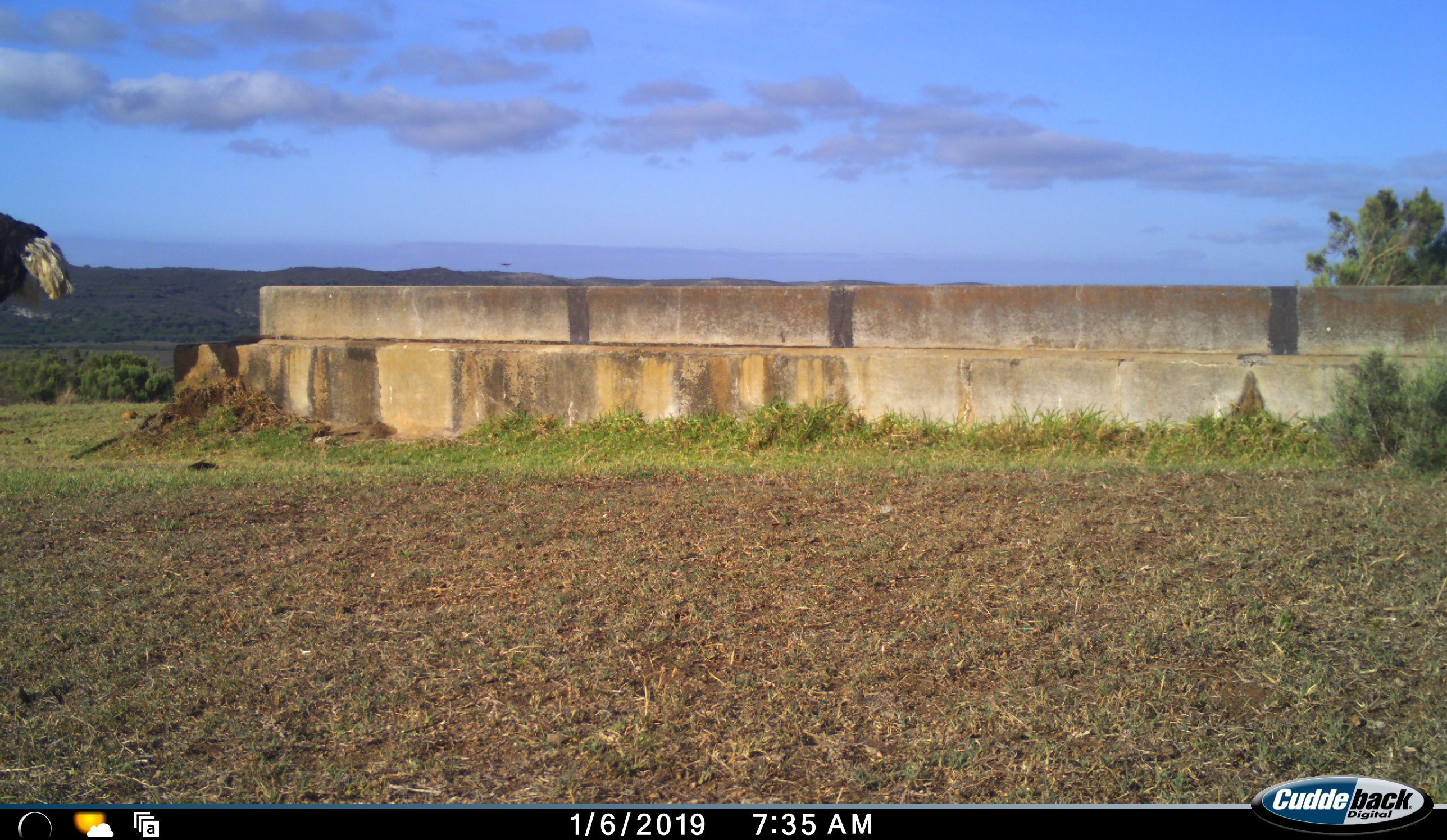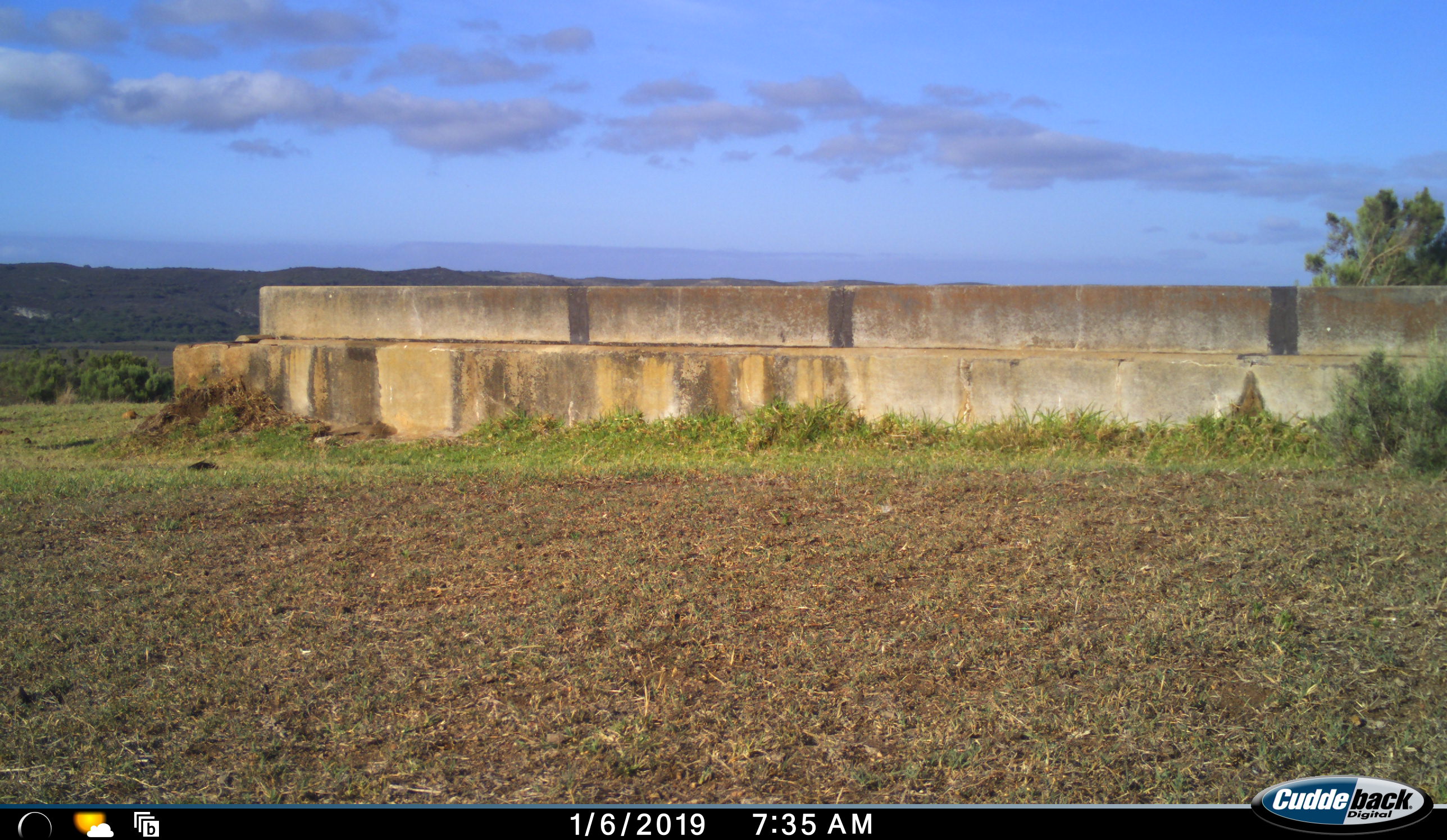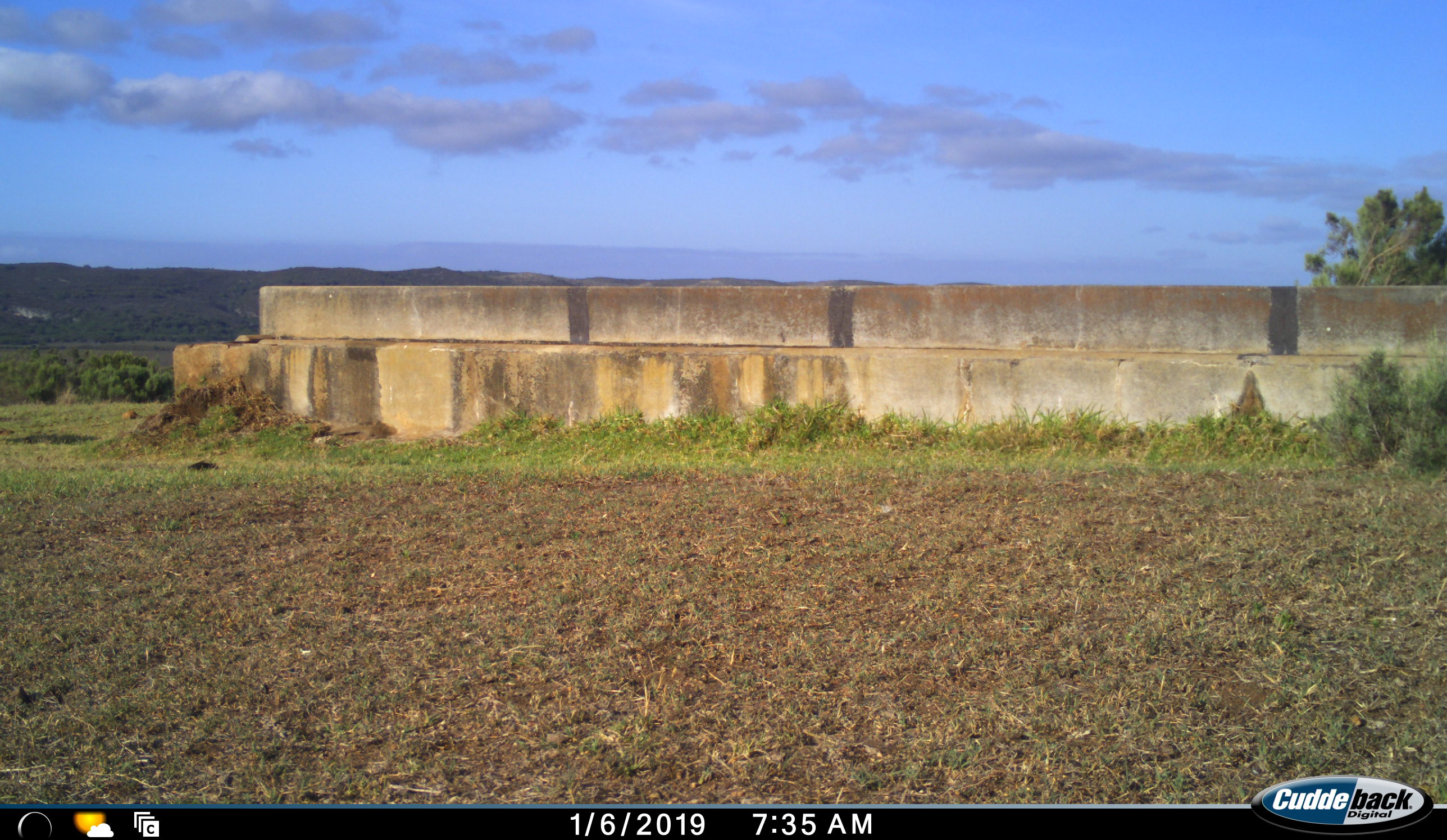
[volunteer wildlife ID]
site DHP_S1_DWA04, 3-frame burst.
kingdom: Animalia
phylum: Chordata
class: Aves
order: Struthioniformes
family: Struthionidae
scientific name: Struthionidae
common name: ostrich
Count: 1.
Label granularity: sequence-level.